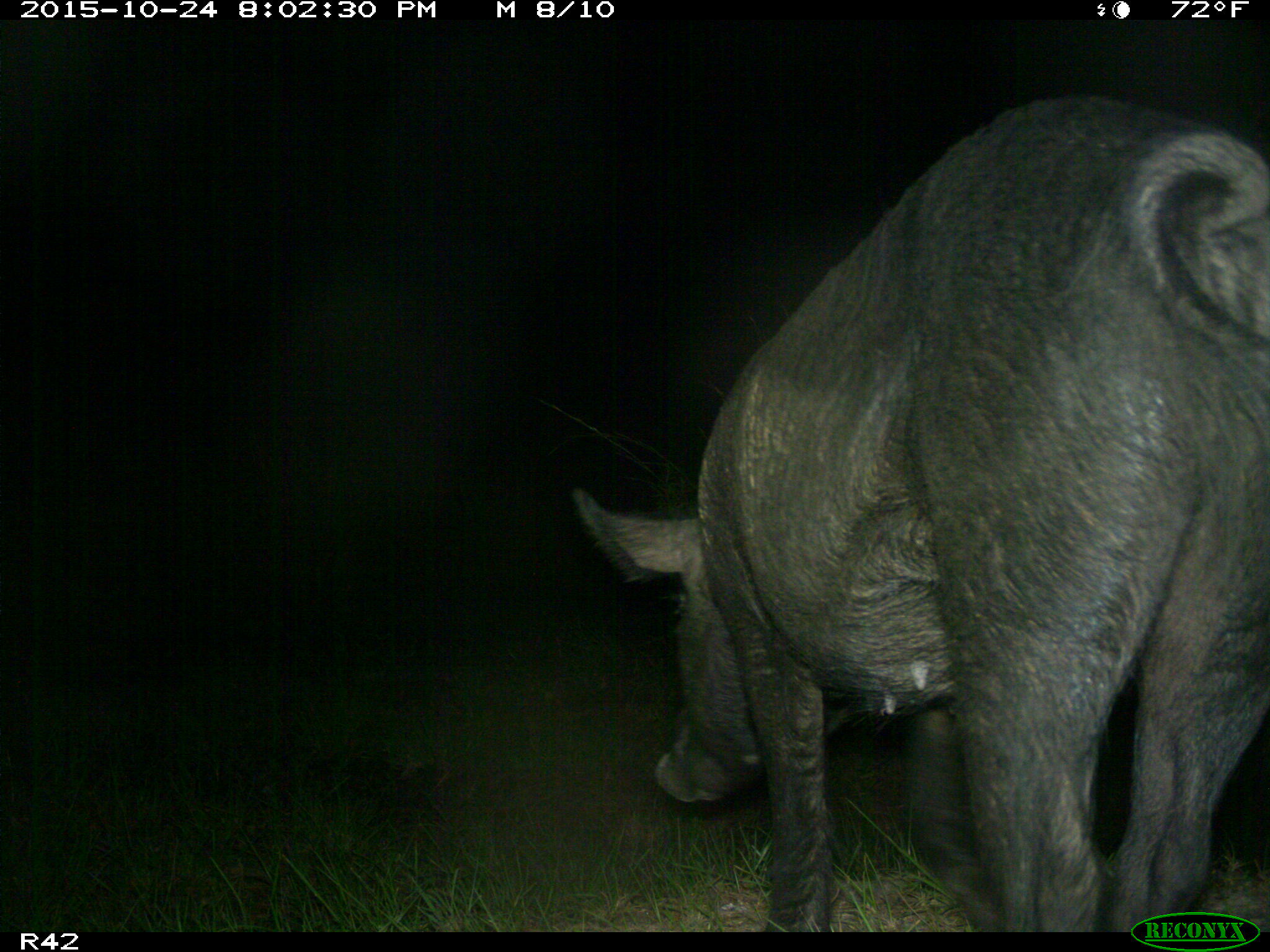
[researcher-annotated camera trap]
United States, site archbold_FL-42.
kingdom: Animalia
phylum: Chordata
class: Mammalia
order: Artiodactyla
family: Suidae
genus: Sus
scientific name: Sus scrofa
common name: wild boar